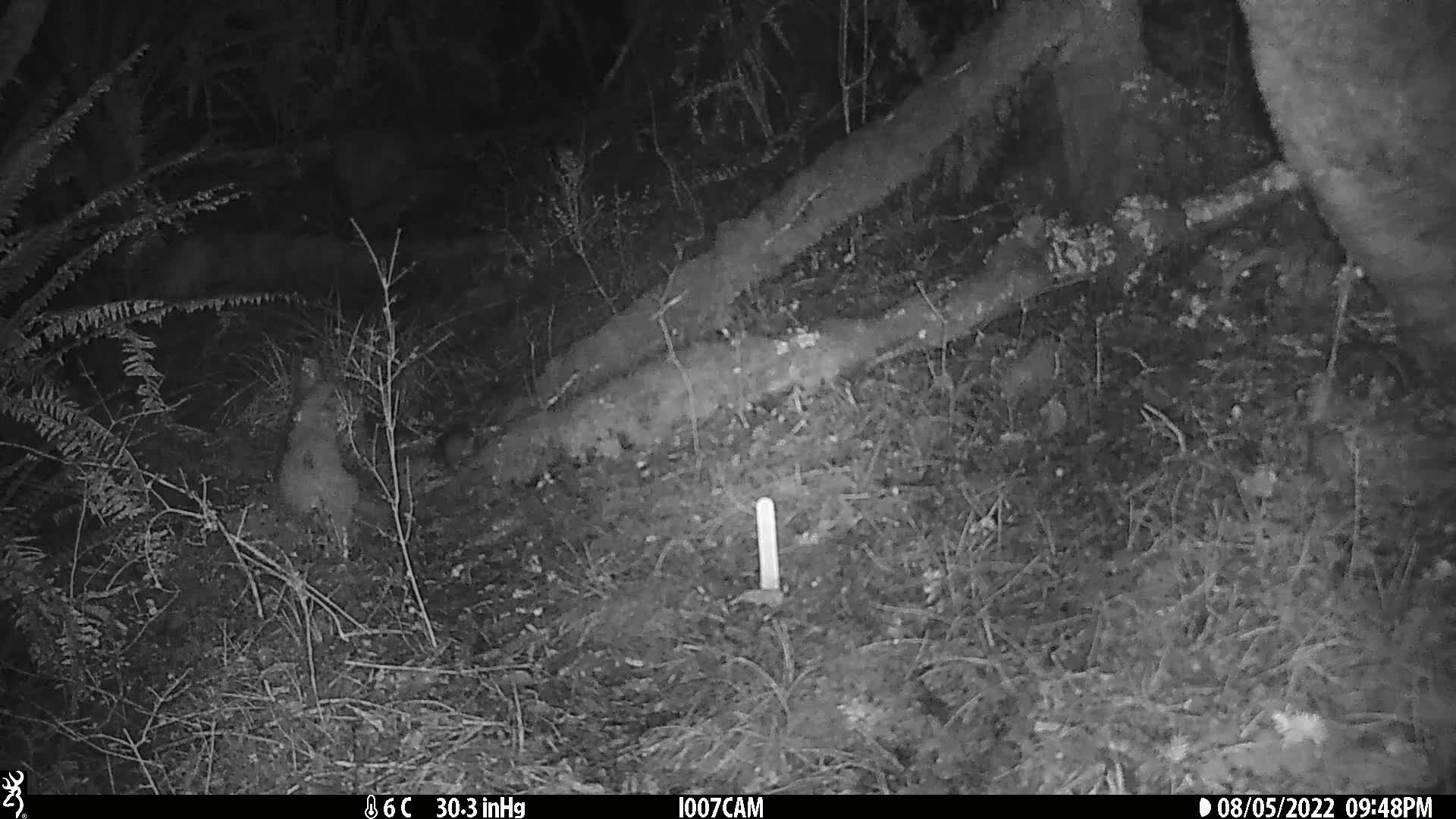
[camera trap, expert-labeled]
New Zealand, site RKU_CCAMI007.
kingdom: Animalia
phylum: Chordata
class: Mammalia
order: Rodentia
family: Muridae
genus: Rattus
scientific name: Rattus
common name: rat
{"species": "rat (Rattus)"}